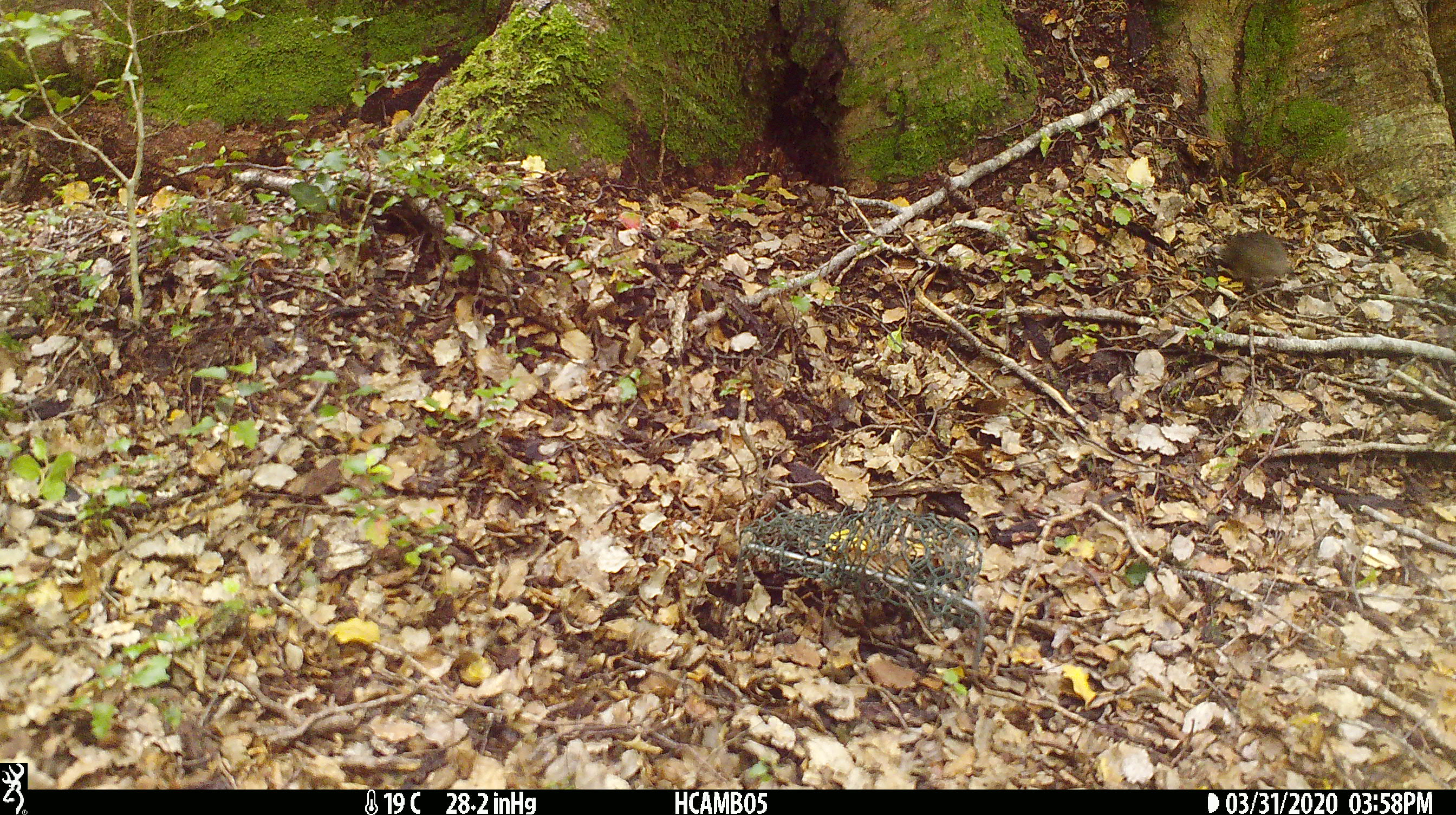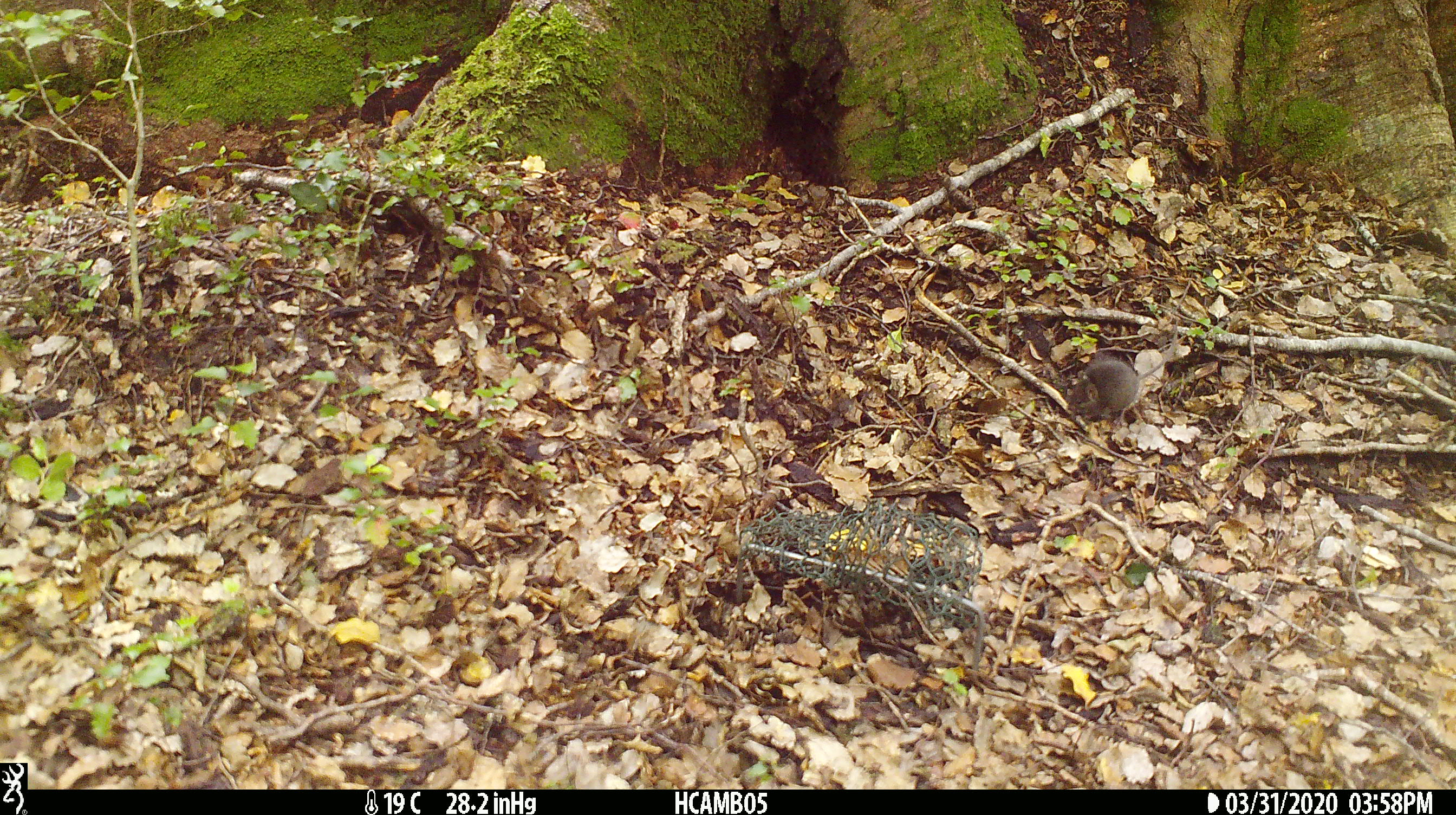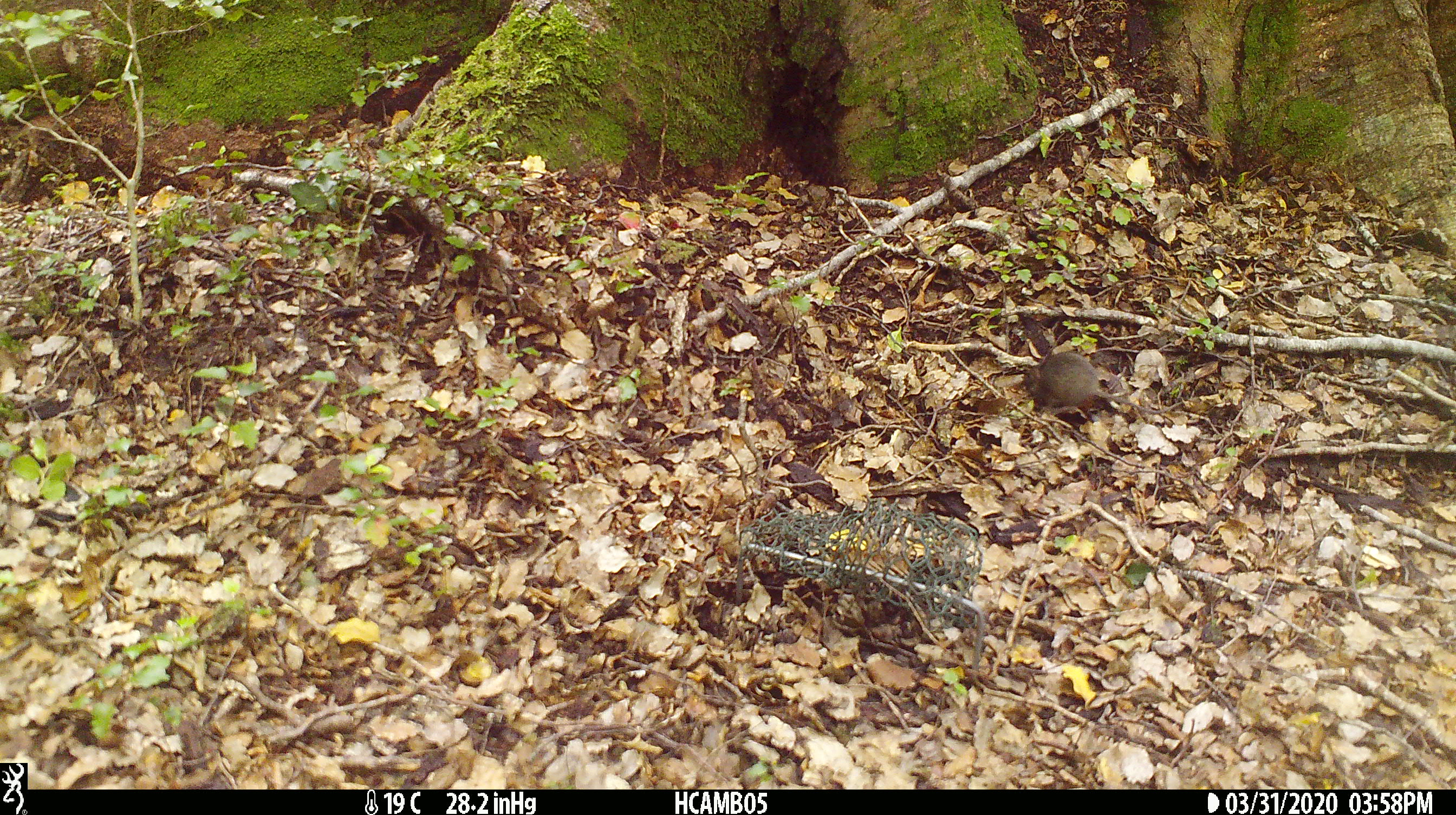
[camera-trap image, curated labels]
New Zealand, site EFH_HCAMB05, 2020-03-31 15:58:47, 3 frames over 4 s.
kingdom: Animalia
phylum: Chordata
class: Mammalia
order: Rodentia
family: Muridae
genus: Mus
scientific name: Mus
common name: mouse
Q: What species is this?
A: Mouse (Mus).